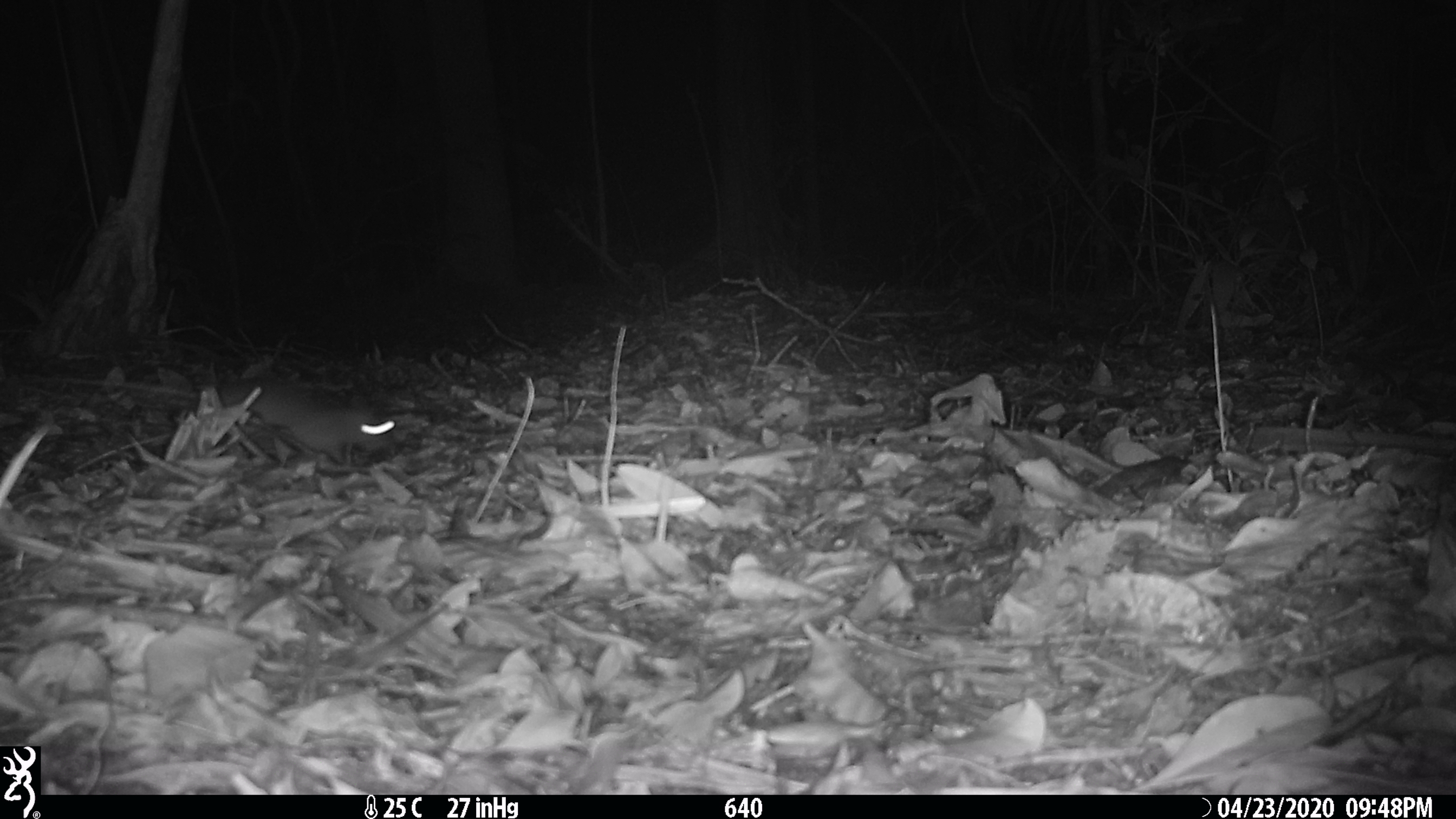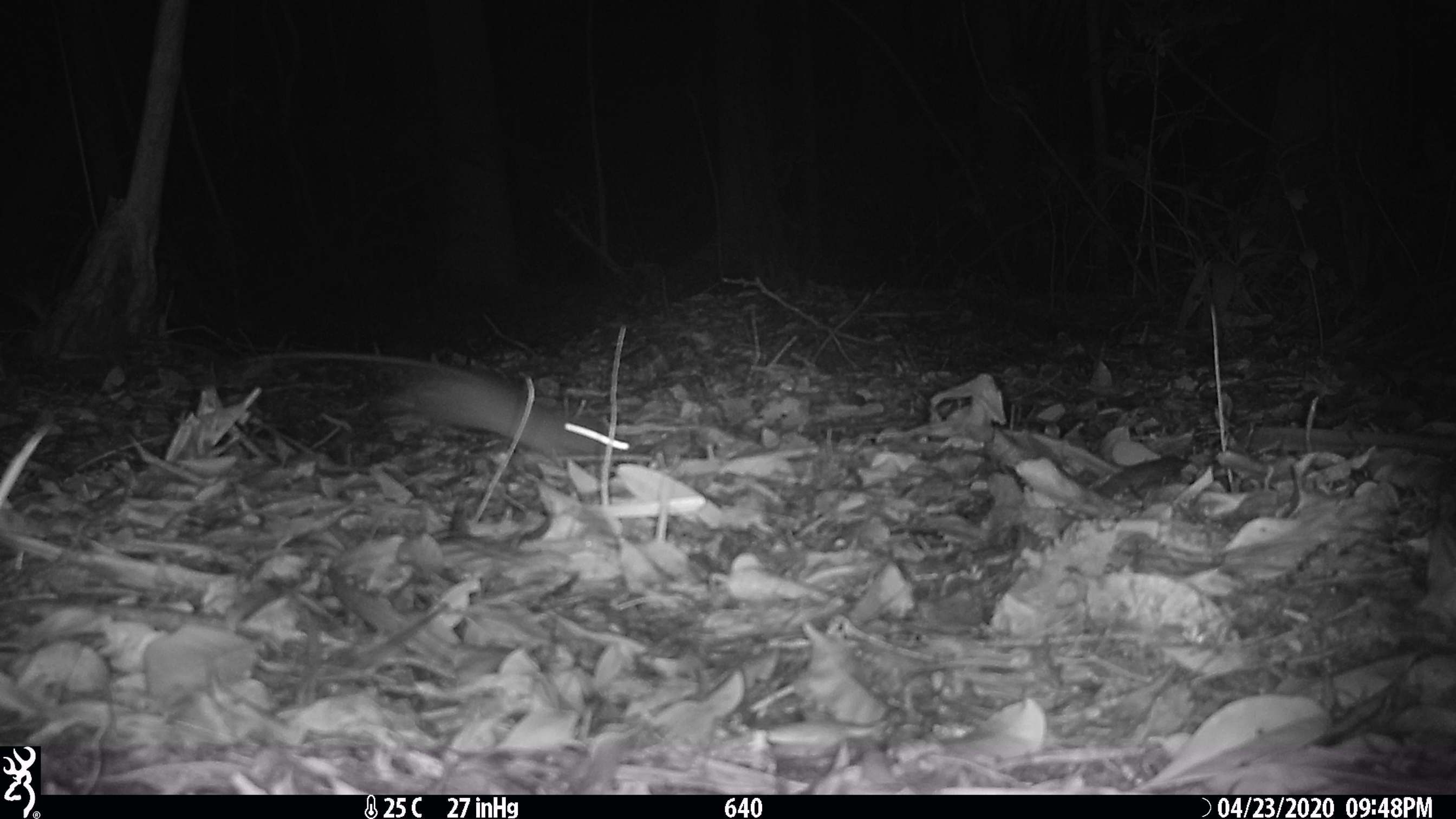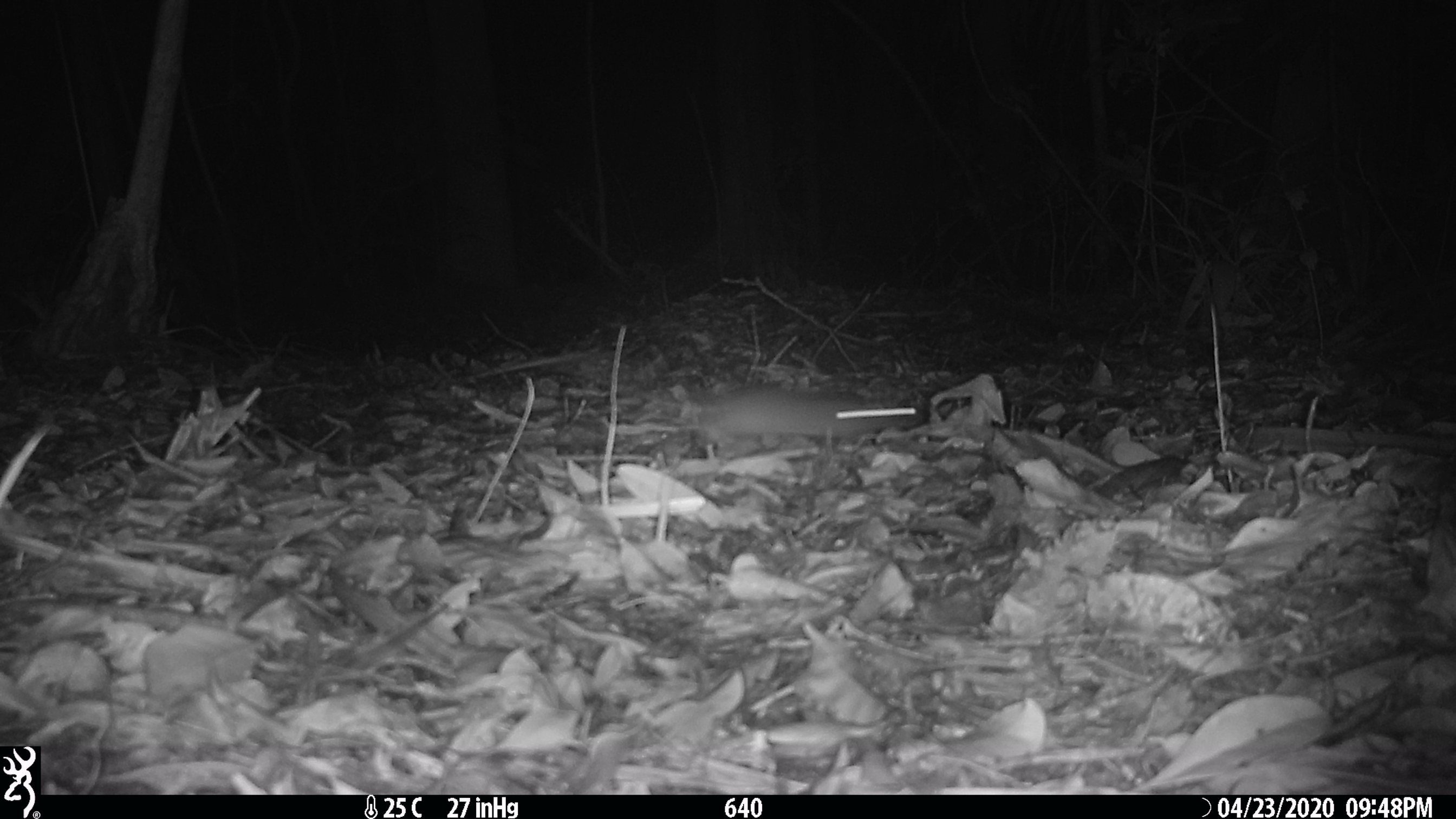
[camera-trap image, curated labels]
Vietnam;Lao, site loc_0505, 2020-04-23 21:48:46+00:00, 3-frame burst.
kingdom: Animalia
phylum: Chordata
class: Mammalia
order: Rodentia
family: Muridae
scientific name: Muridae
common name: old-world mice and rats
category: unidentified murid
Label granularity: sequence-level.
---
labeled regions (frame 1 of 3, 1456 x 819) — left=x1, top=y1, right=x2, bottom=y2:
unidentified murid: left=25, top=372, right=403, bottom=465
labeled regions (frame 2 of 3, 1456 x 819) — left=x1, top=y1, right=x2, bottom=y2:
unidentified murid: left=242, top=347, right=630, bottom=458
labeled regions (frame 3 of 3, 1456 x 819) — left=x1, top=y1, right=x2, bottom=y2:
unidentified murid: left=633, top=379, right=926, bottom=460